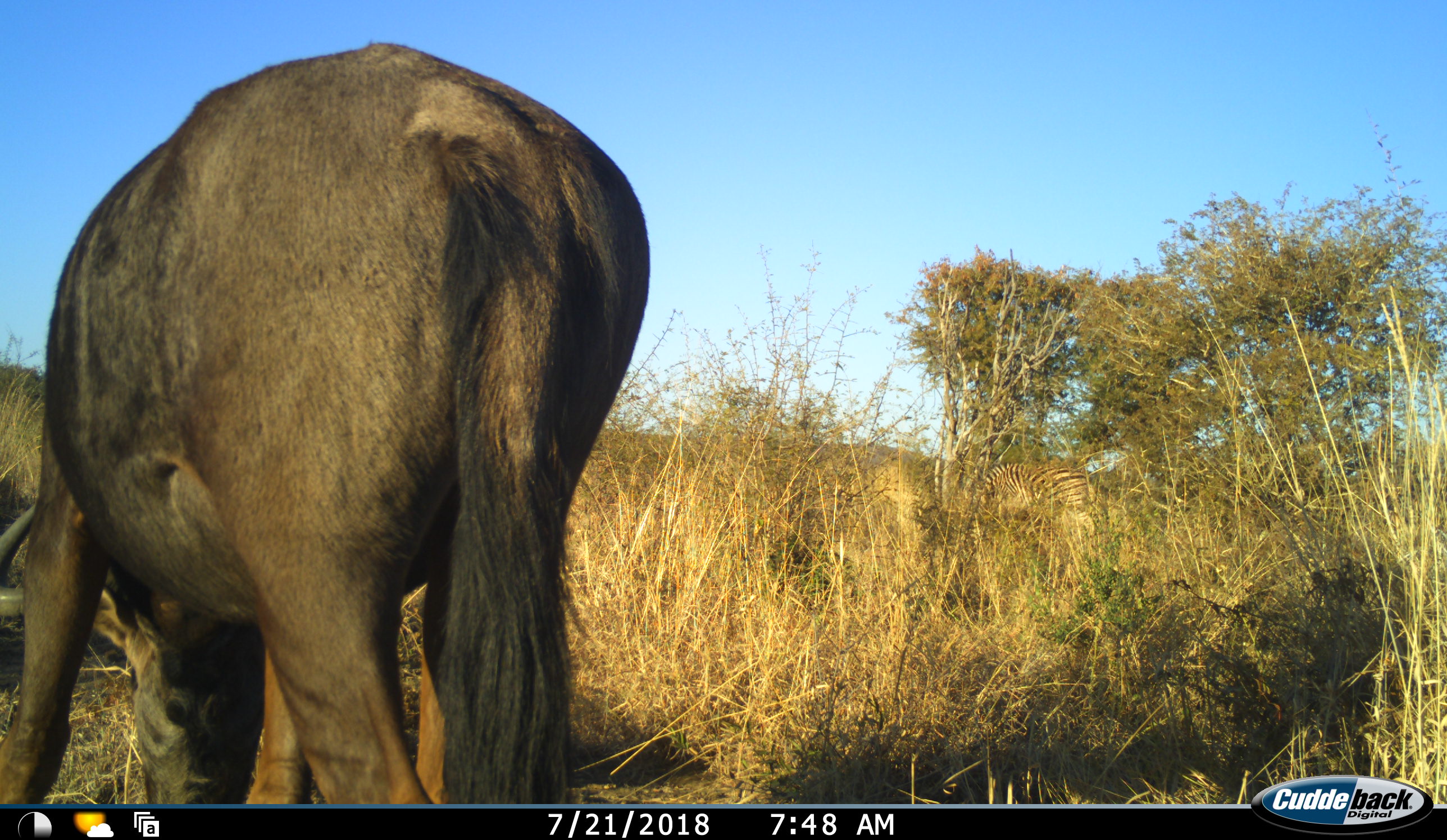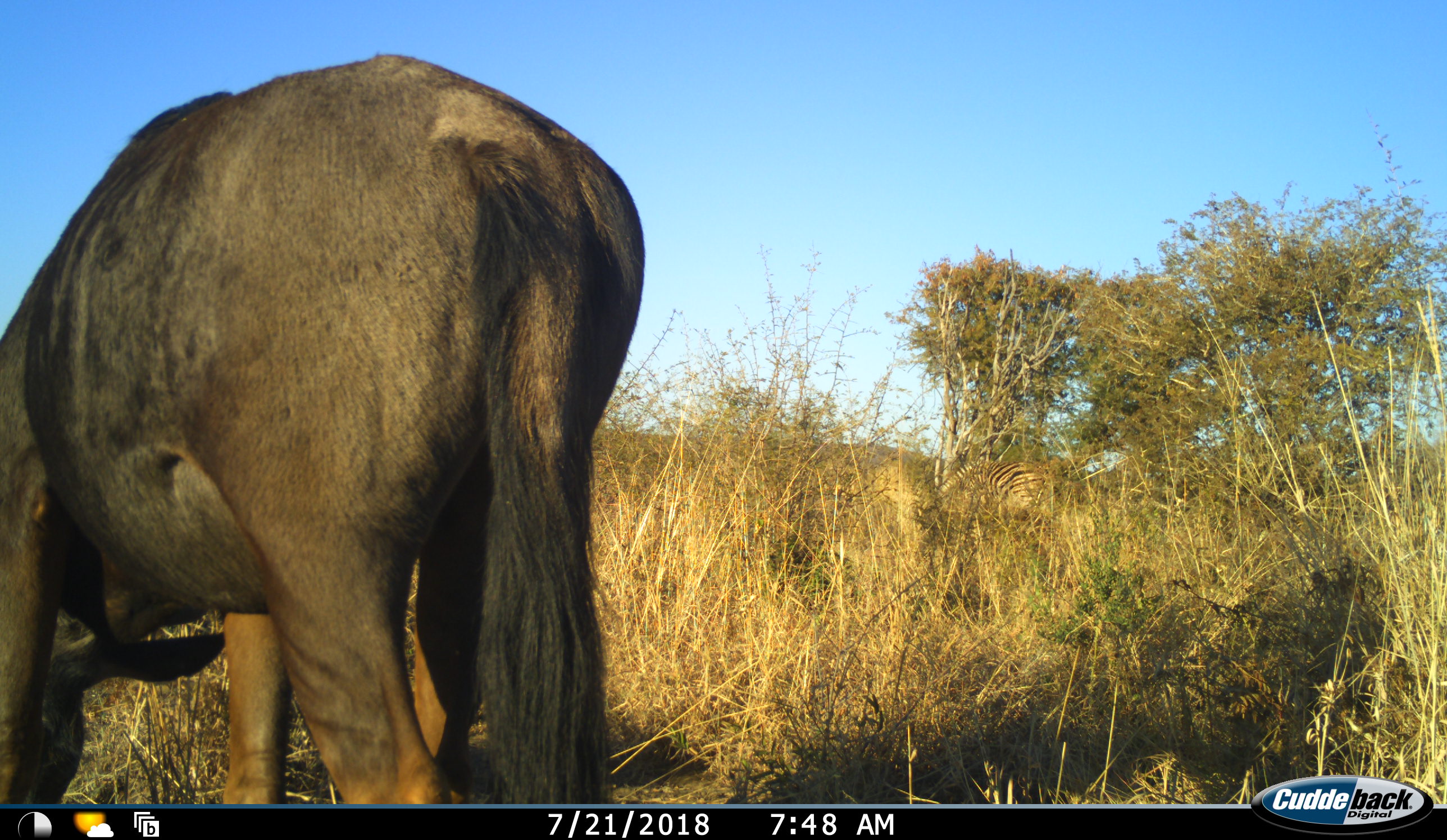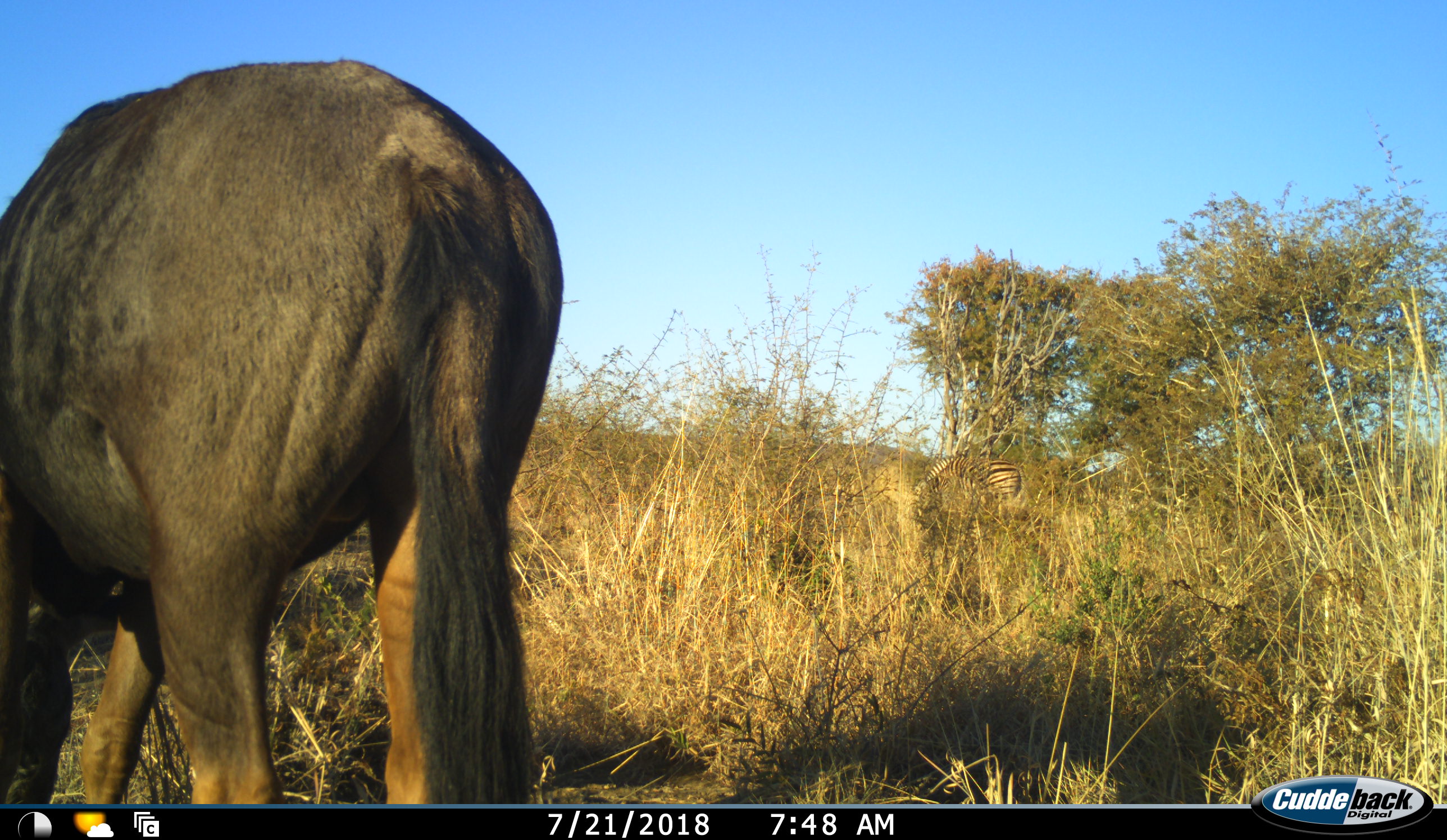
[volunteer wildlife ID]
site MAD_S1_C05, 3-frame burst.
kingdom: Animalia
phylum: Chordata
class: Mammalia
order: Artiodactyla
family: Bovidae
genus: Connochaetes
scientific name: Connochaetes taurinus taurinus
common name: blue wildebeest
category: wildebeestblue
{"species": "wildebeestblue (blue wildebeest) (Connochaetes taurinus taurinus)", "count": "1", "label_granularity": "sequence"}